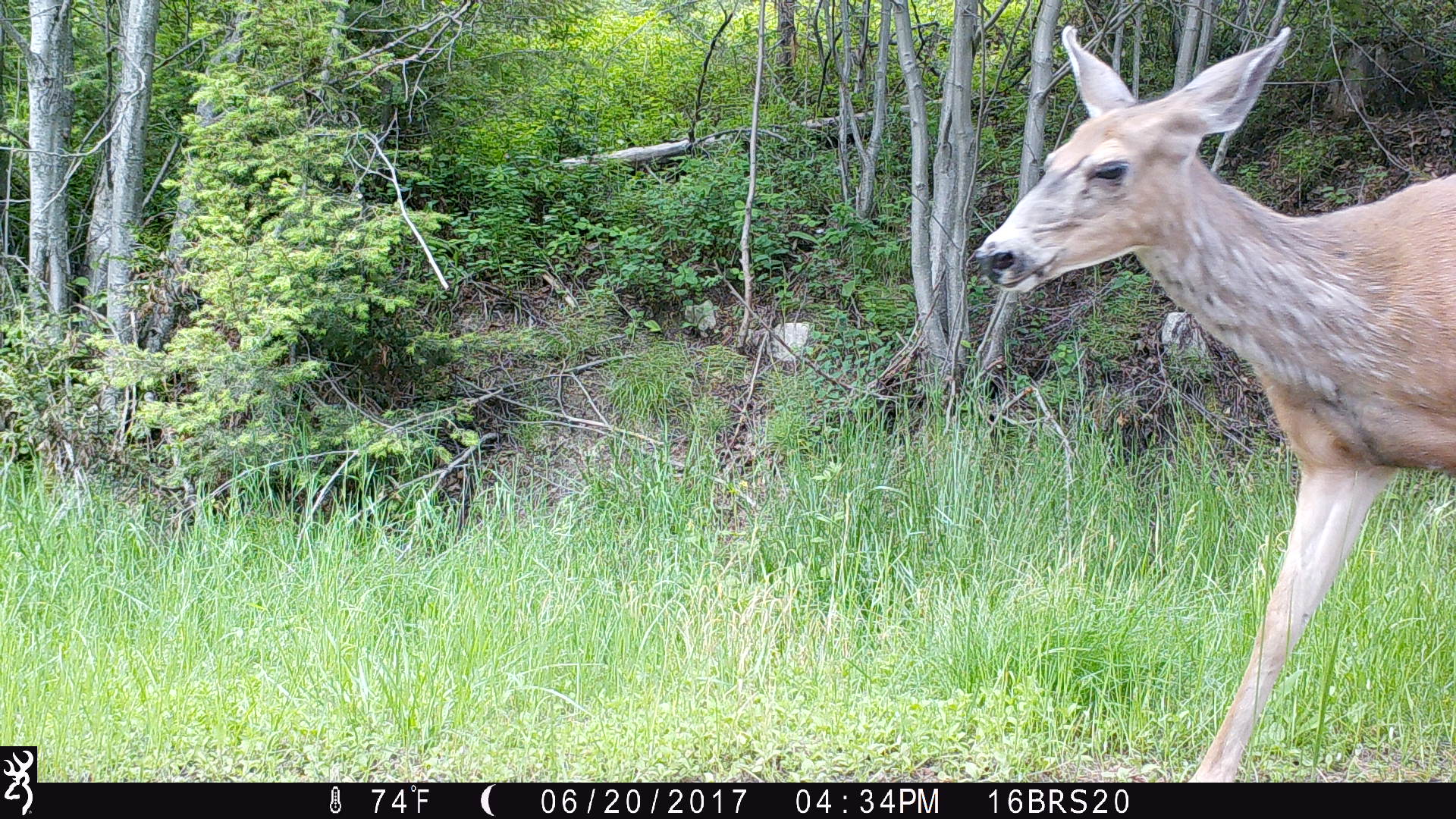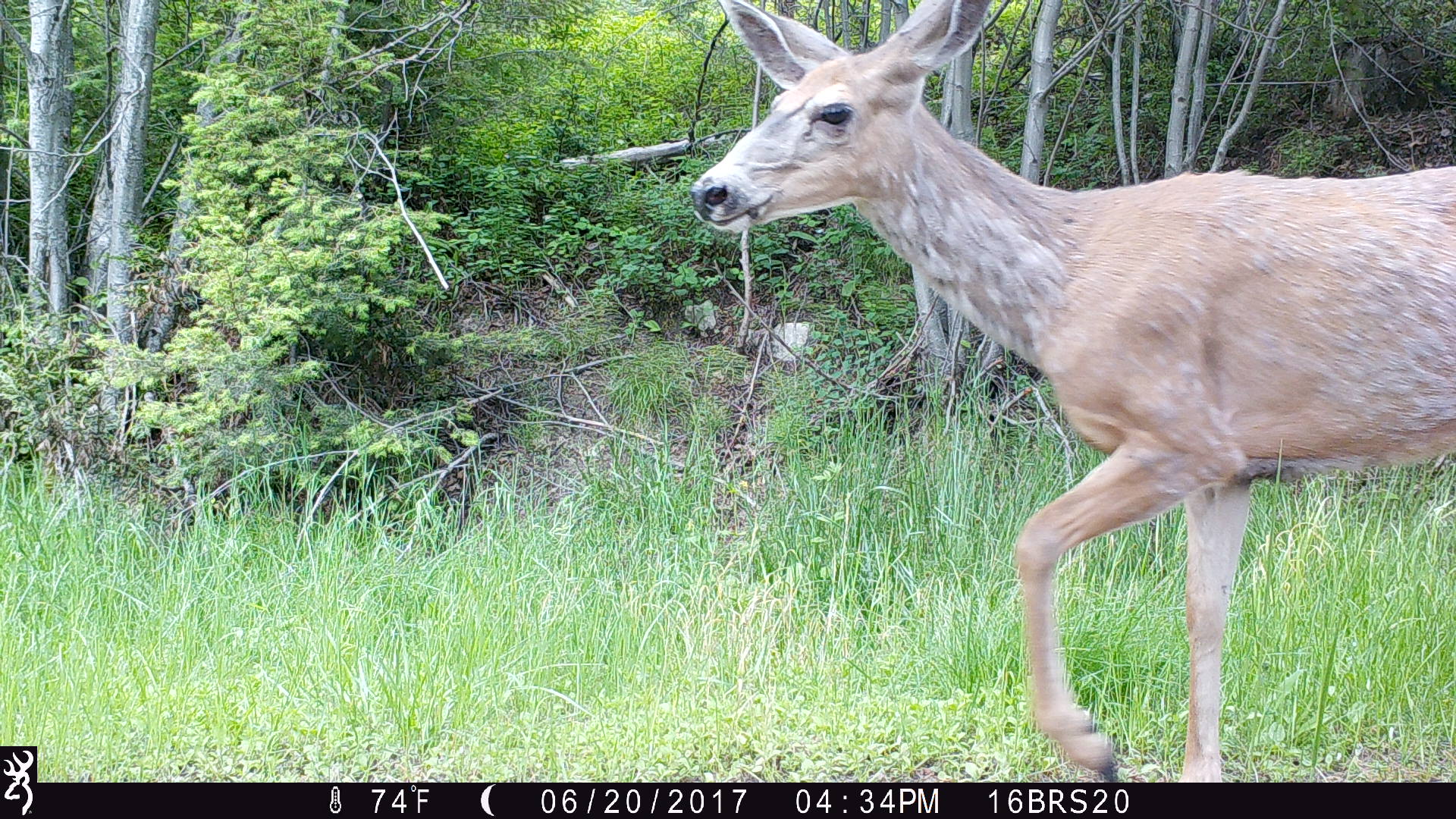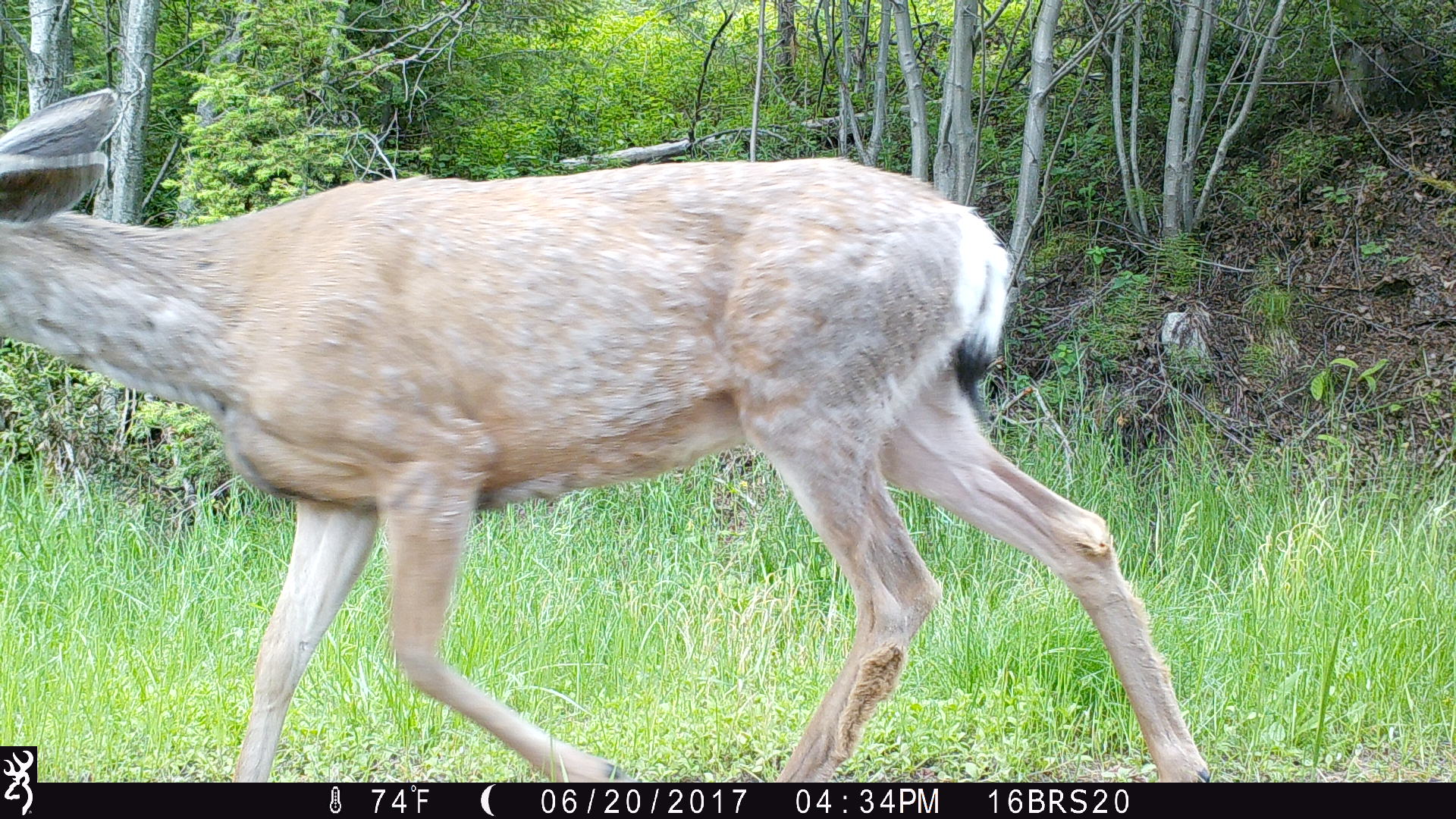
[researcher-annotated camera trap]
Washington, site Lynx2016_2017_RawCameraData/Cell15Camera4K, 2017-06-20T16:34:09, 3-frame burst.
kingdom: Animalia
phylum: Chordata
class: Mammalia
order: Artiodactyla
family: Cervidae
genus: Odocoileus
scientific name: Odocoileus hemionus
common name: mule deer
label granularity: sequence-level